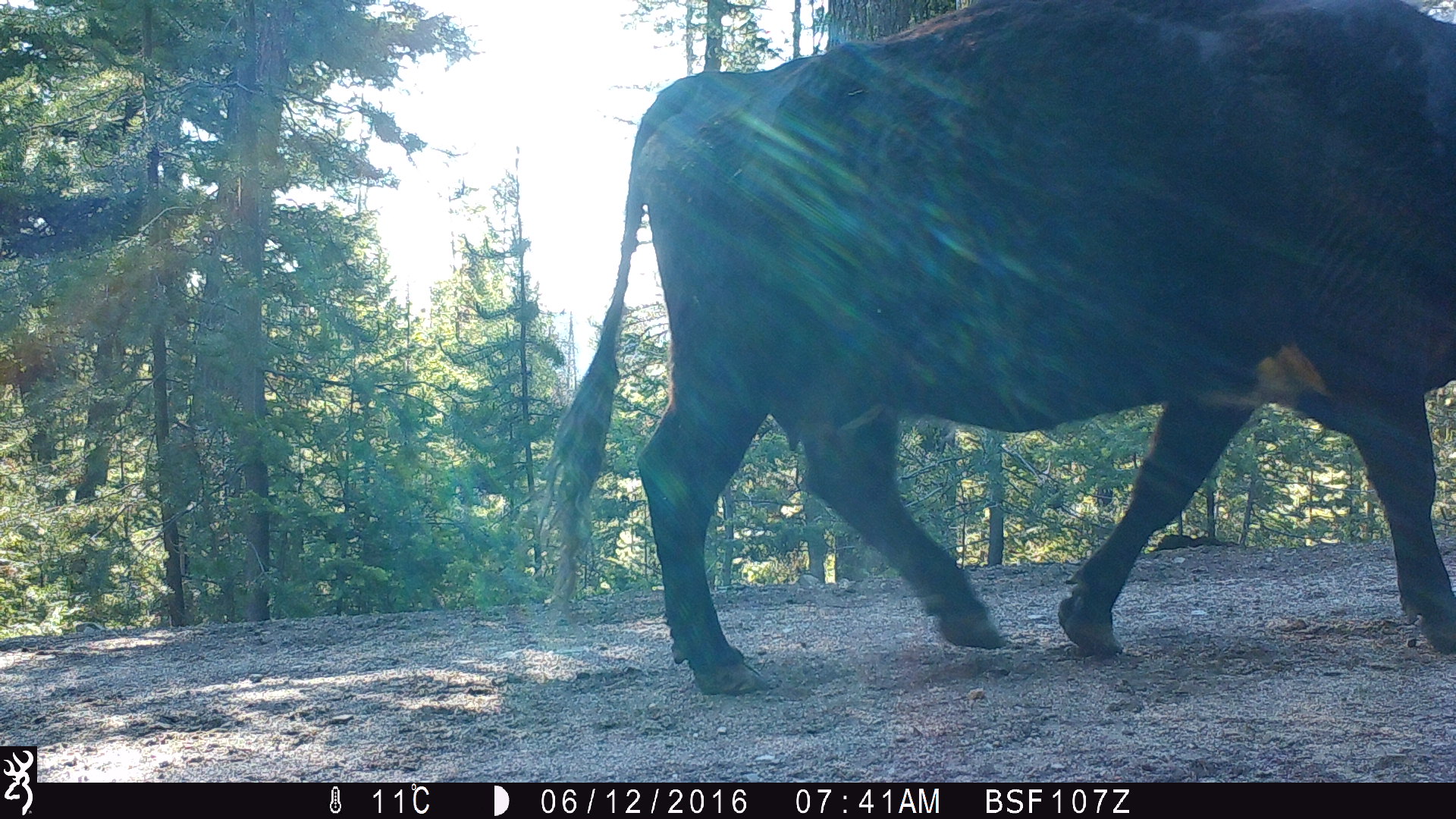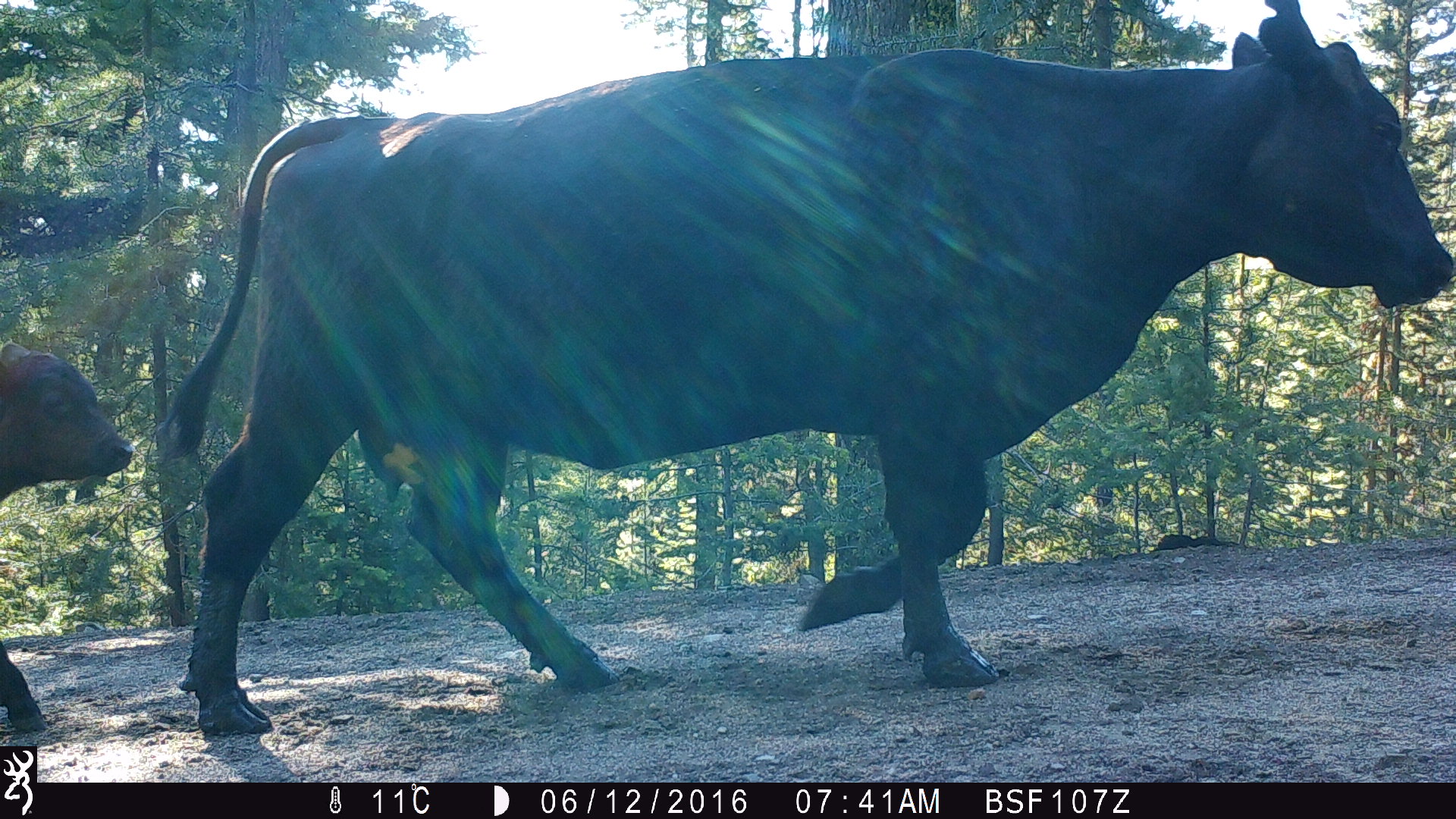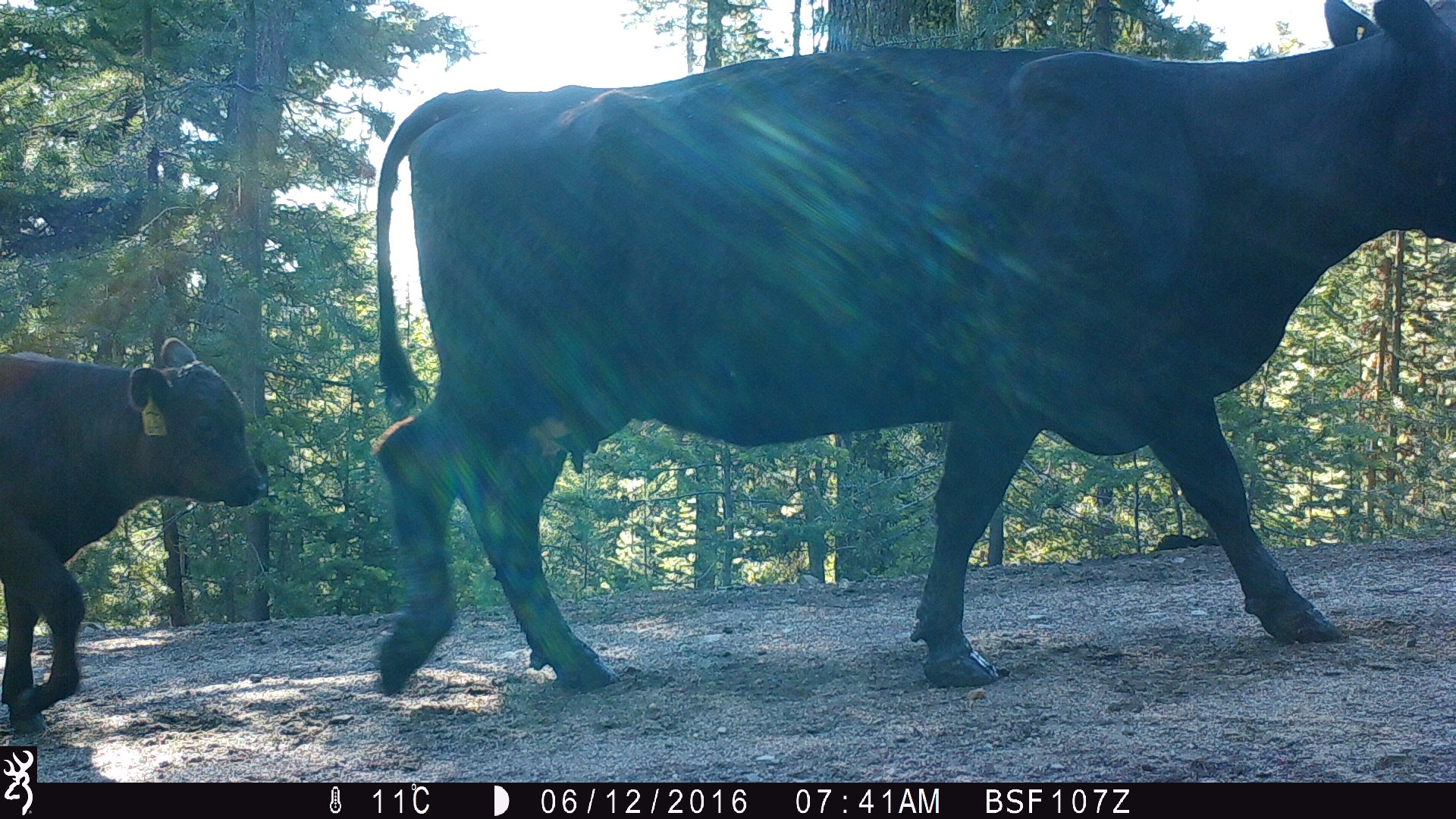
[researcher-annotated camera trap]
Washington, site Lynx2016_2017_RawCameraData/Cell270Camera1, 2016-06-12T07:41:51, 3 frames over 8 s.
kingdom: Animalia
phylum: Chordata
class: Mammalia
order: Artiodactyla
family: Bovidae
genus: Bos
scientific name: Bos taurus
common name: domestic cattle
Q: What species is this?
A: Domestic cattle (Bos taurus).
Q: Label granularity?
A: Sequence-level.